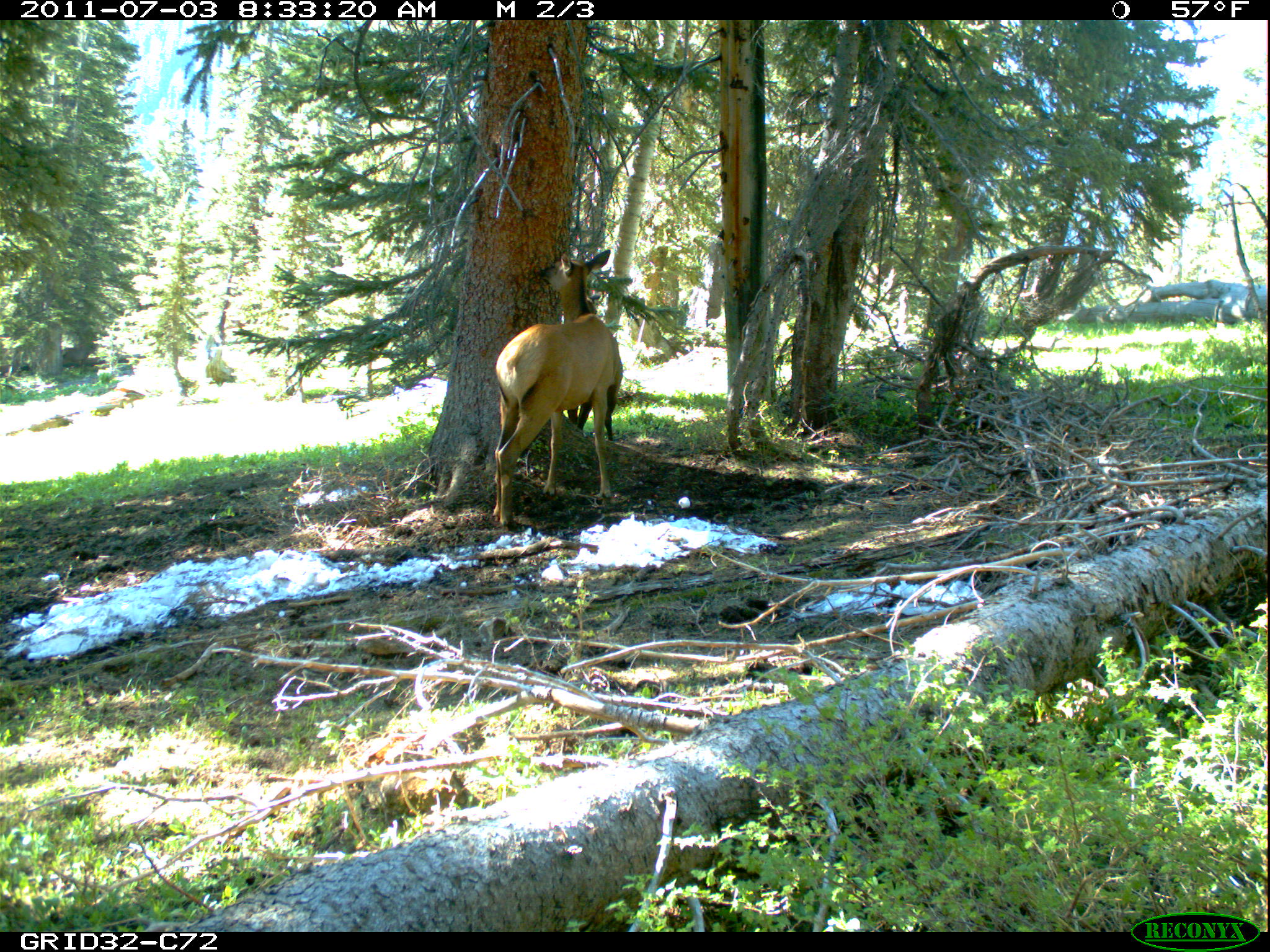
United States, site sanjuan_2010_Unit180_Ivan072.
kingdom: Animalia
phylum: Chordata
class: Mammalia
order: Artiodactyla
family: Cervidae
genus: Cervus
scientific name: Cervus elaphus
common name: red deer